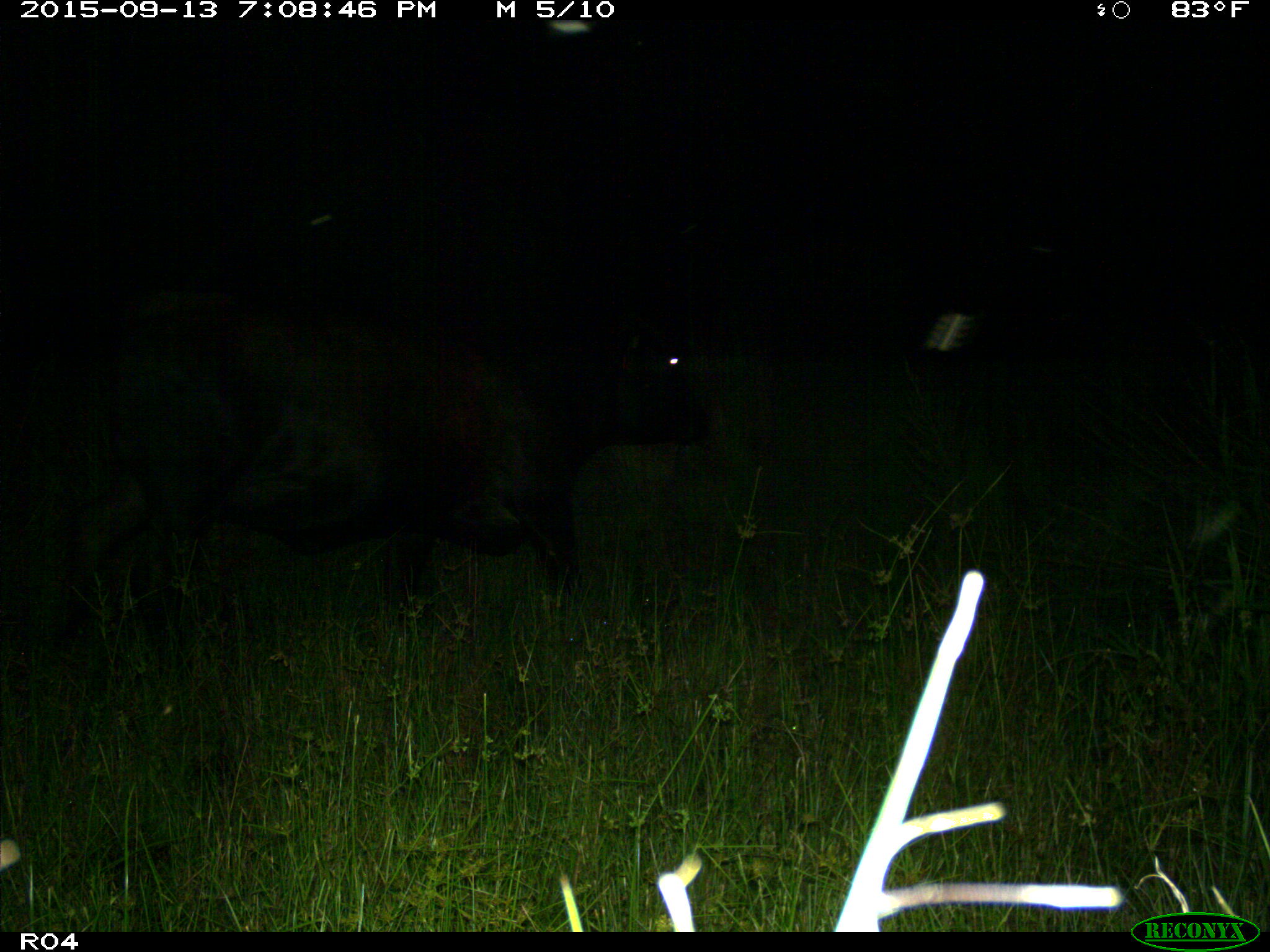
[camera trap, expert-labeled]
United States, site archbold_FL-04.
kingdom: Animalia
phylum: Chordata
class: Mammalia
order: Artiodactyla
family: Bovidae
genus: Bos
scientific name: Bos taurus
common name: domestic cow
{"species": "Bos taurus (domestic cow)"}